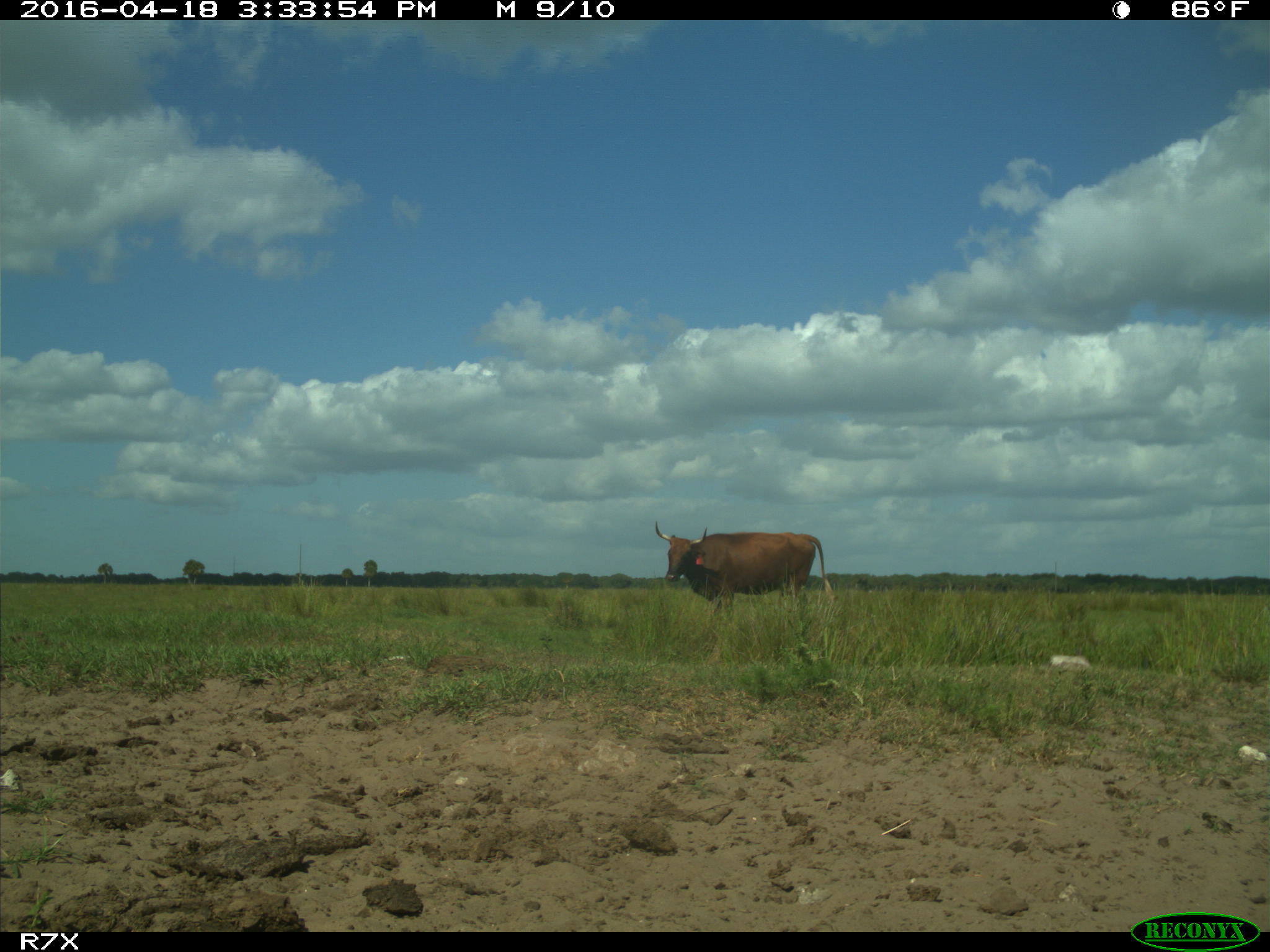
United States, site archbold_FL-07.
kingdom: Animalia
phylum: Chordata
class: Mammalia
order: Artiodactyla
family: Bovidae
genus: Bos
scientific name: Bos taurus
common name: domestic cow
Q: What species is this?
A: Bos taurus (domestic cow).